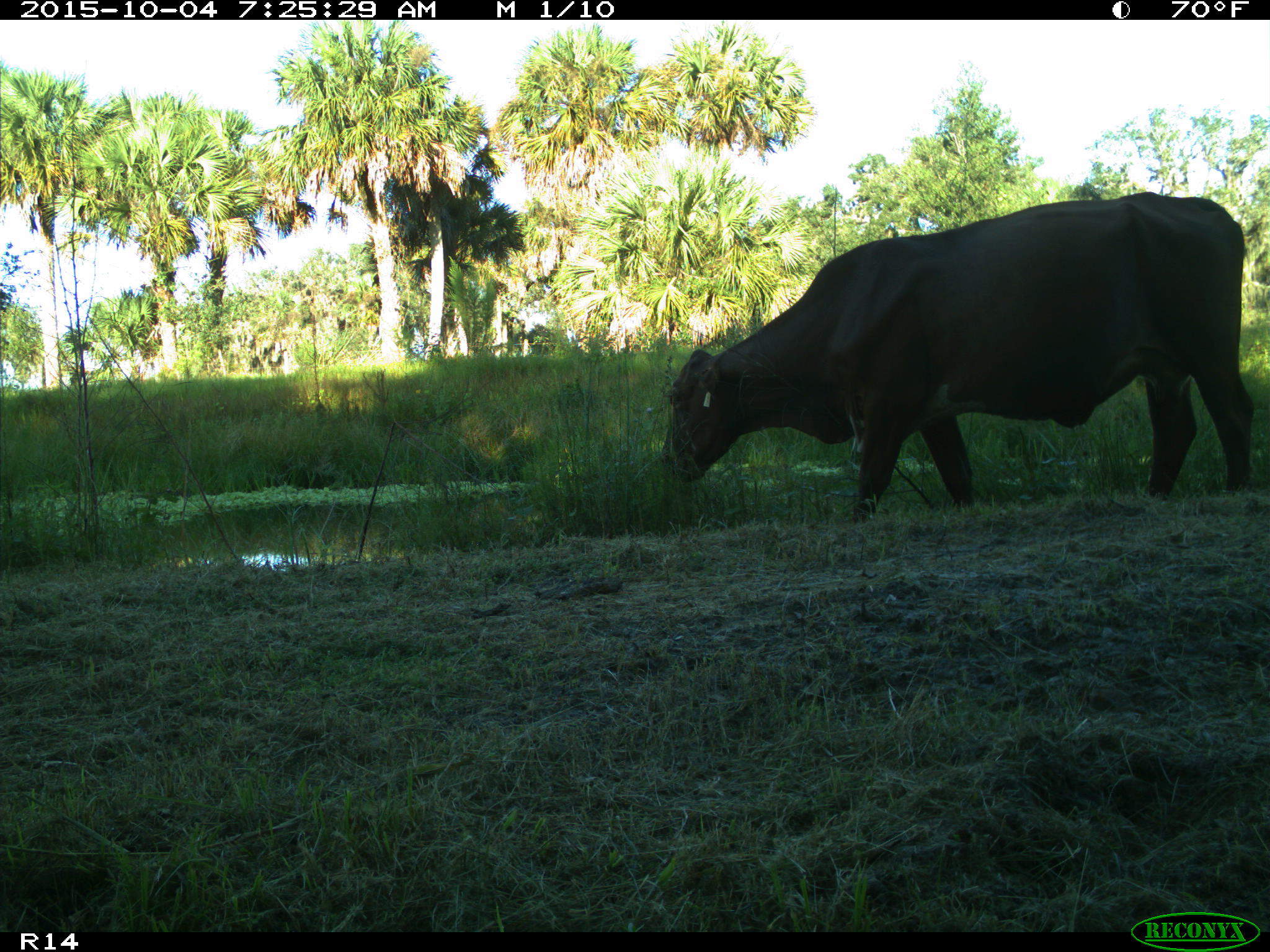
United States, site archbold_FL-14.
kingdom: Animalia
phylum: Chordata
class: Mammalia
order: Artiodactyla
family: Bovidae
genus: Bos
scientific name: Bos taurus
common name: domestic cow